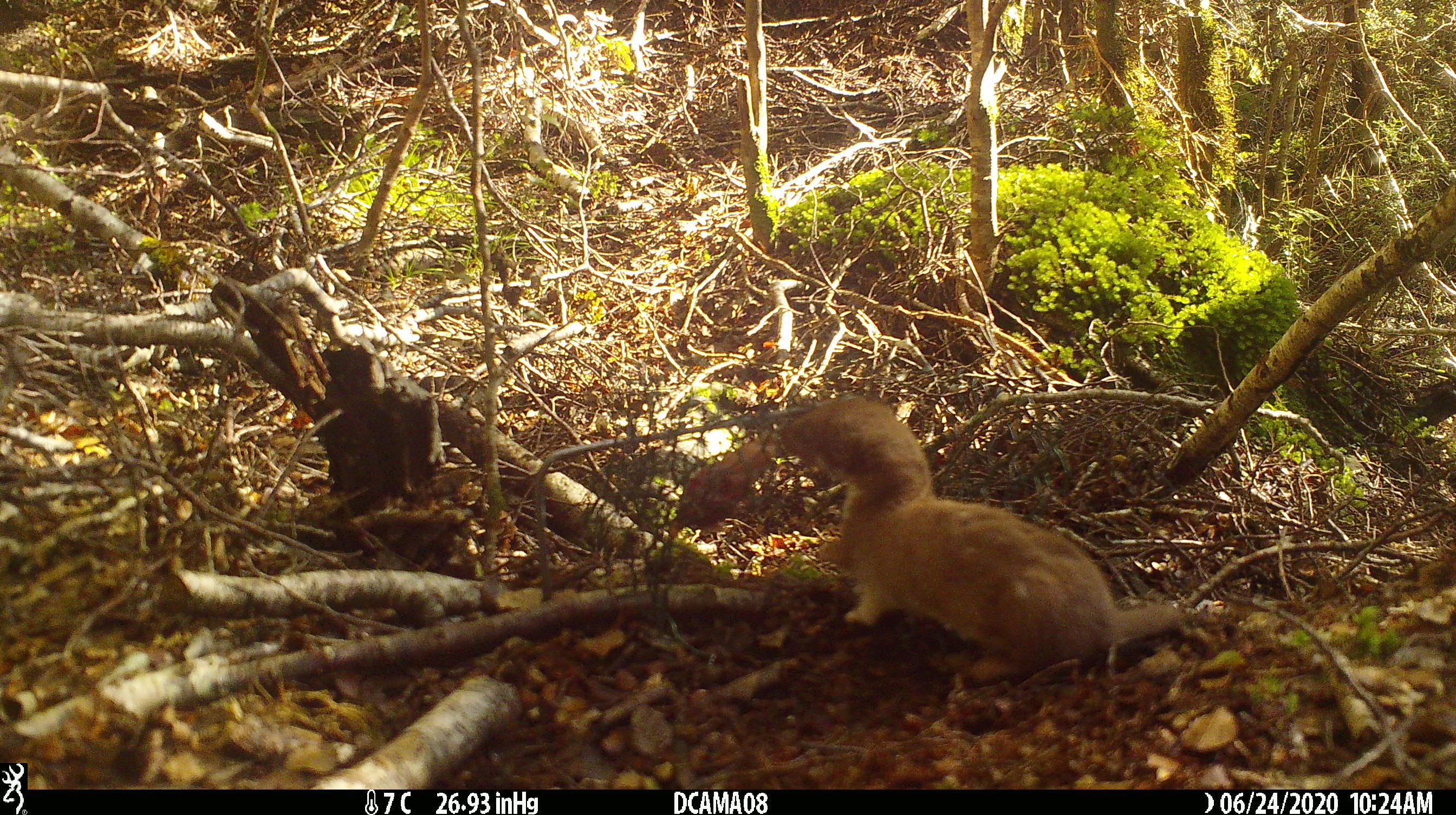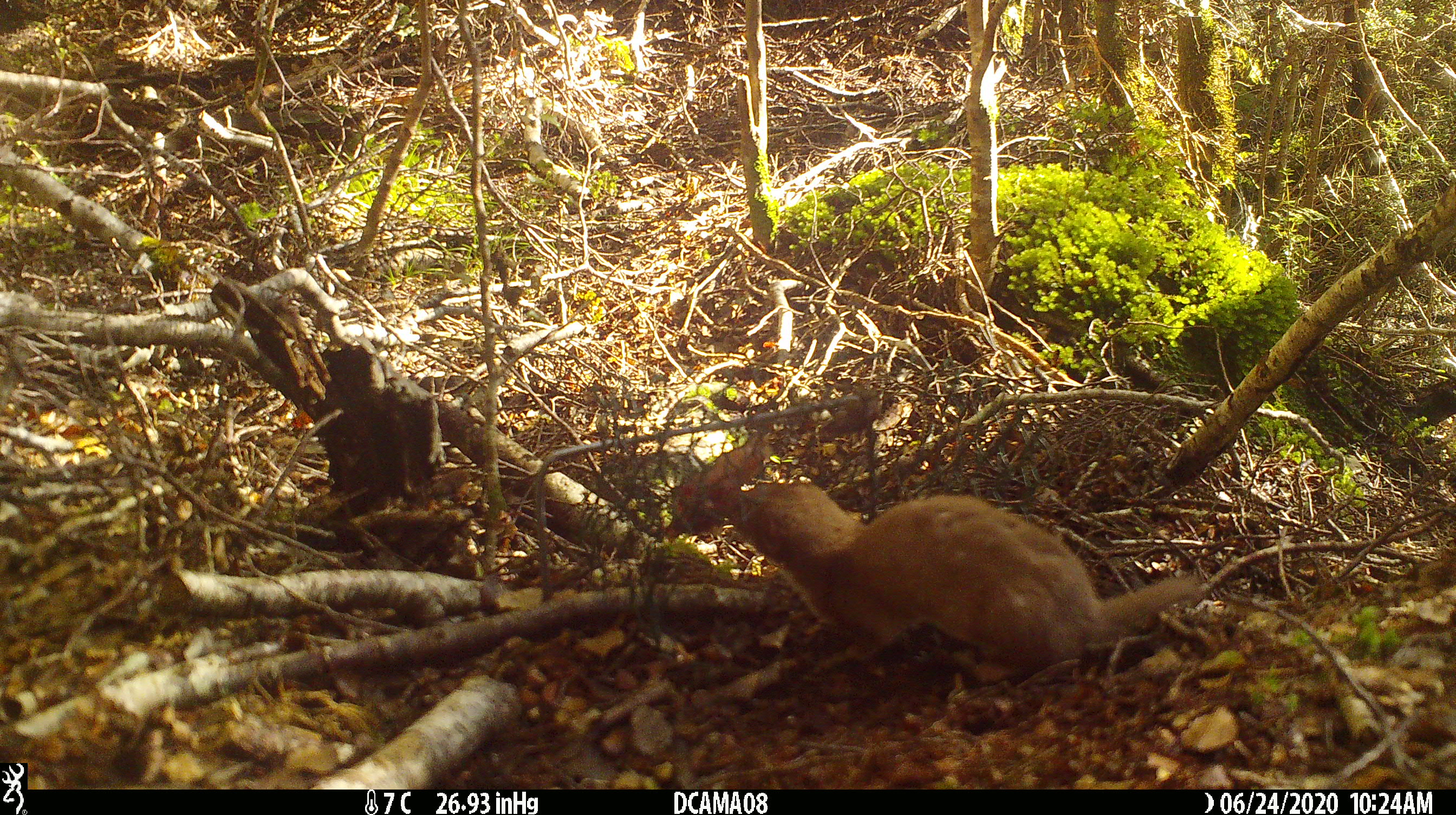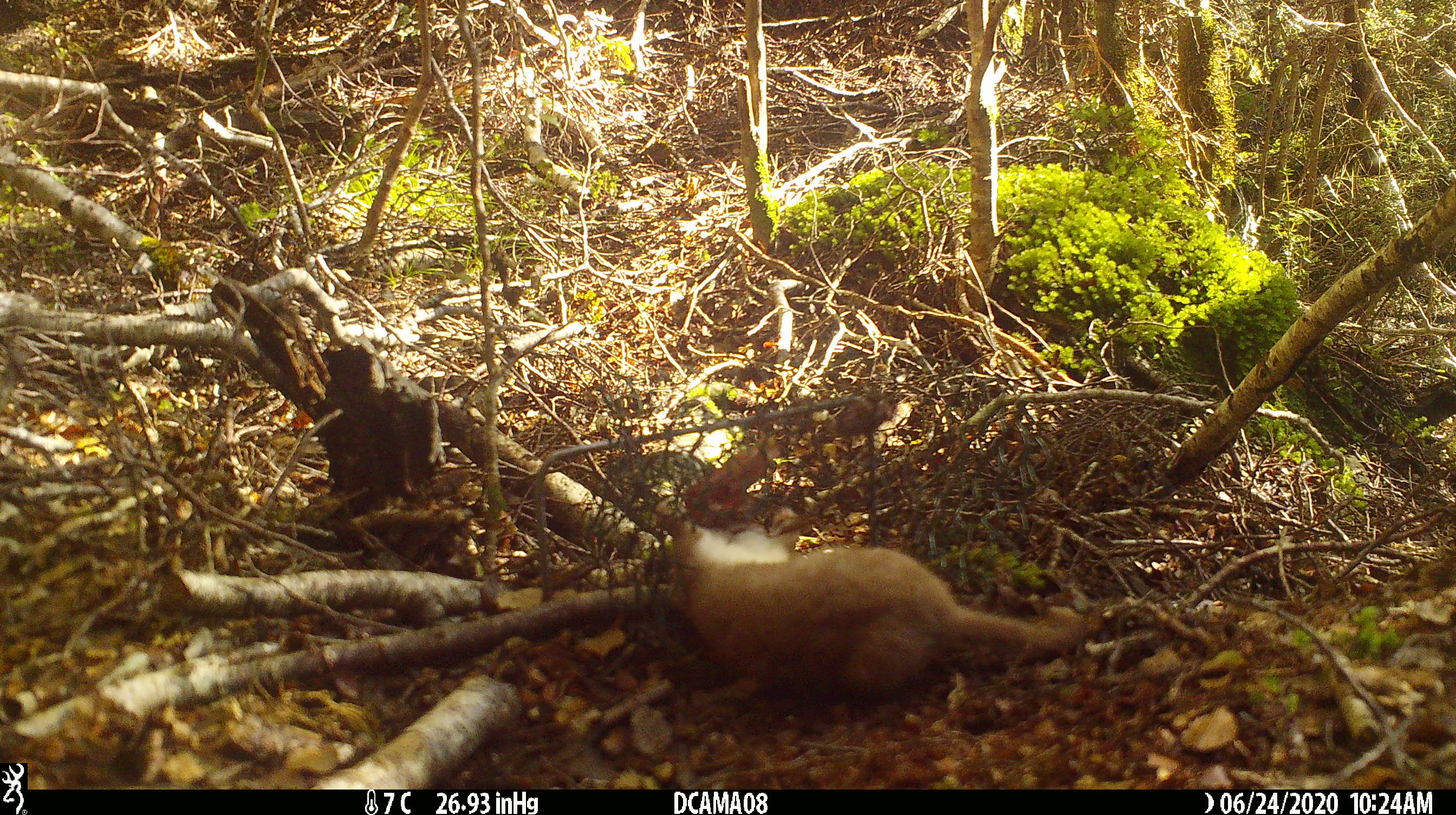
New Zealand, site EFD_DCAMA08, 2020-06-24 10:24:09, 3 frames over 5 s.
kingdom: Animalia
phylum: Chordata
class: Mammalia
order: Carnivora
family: Mustelidae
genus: Mustela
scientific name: Mustela nivalis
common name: least weasel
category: weasel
Weasel (least weasel) (Mustela nivalis).